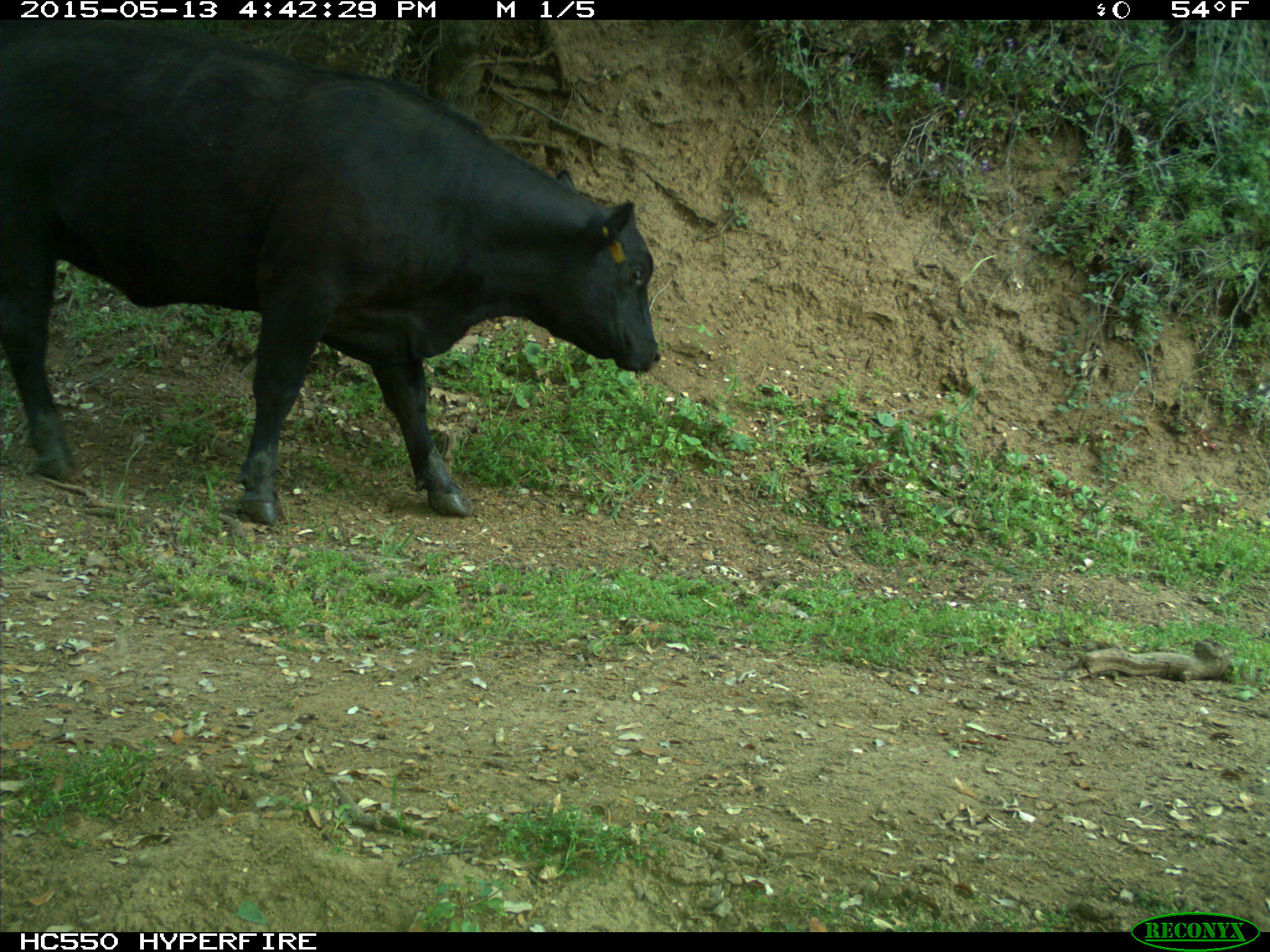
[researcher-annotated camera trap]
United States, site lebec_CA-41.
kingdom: Animalia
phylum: Chordata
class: Mammalia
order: Artiodactyla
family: Bovidae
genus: Bos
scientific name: Bos taurus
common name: domestic cow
Bos taurus (domestic cow).